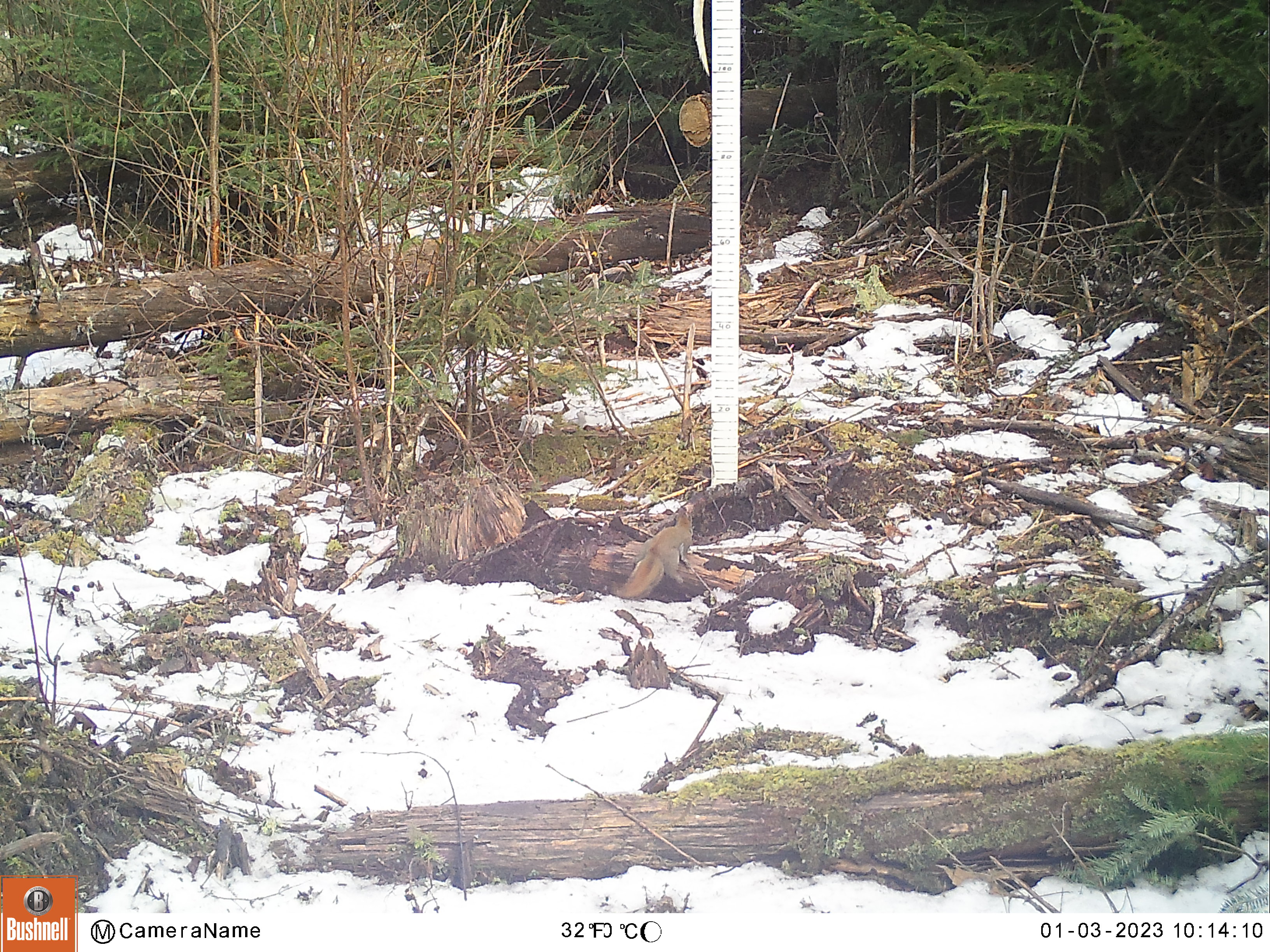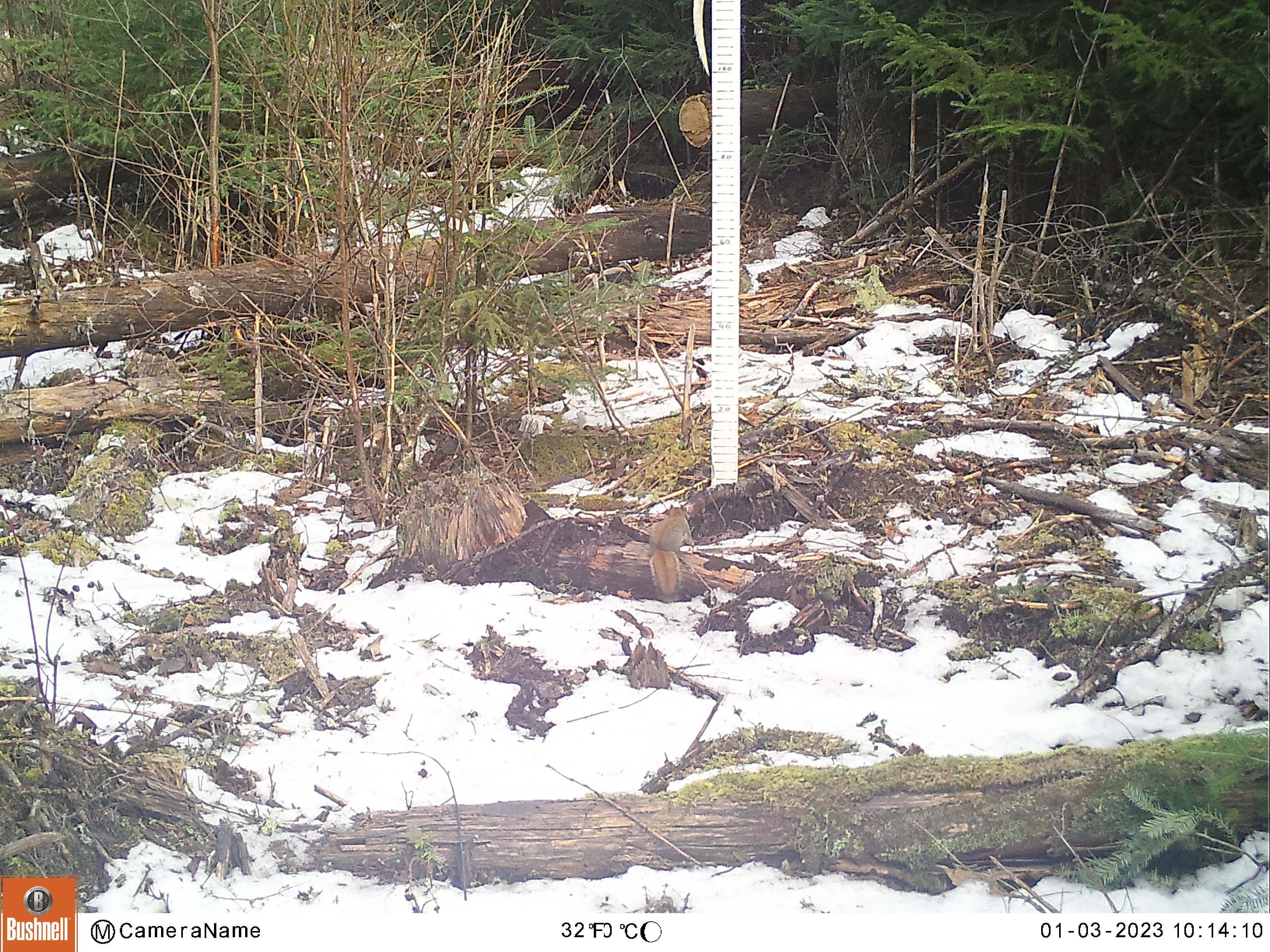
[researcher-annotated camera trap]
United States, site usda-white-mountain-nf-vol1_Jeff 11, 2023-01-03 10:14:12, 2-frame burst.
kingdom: Animalia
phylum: Chordata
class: Mammalia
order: Rodentia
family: Sciuridae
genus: Tamiasciurus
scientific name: Tamiasciurus hudsonicus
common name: red squirrel